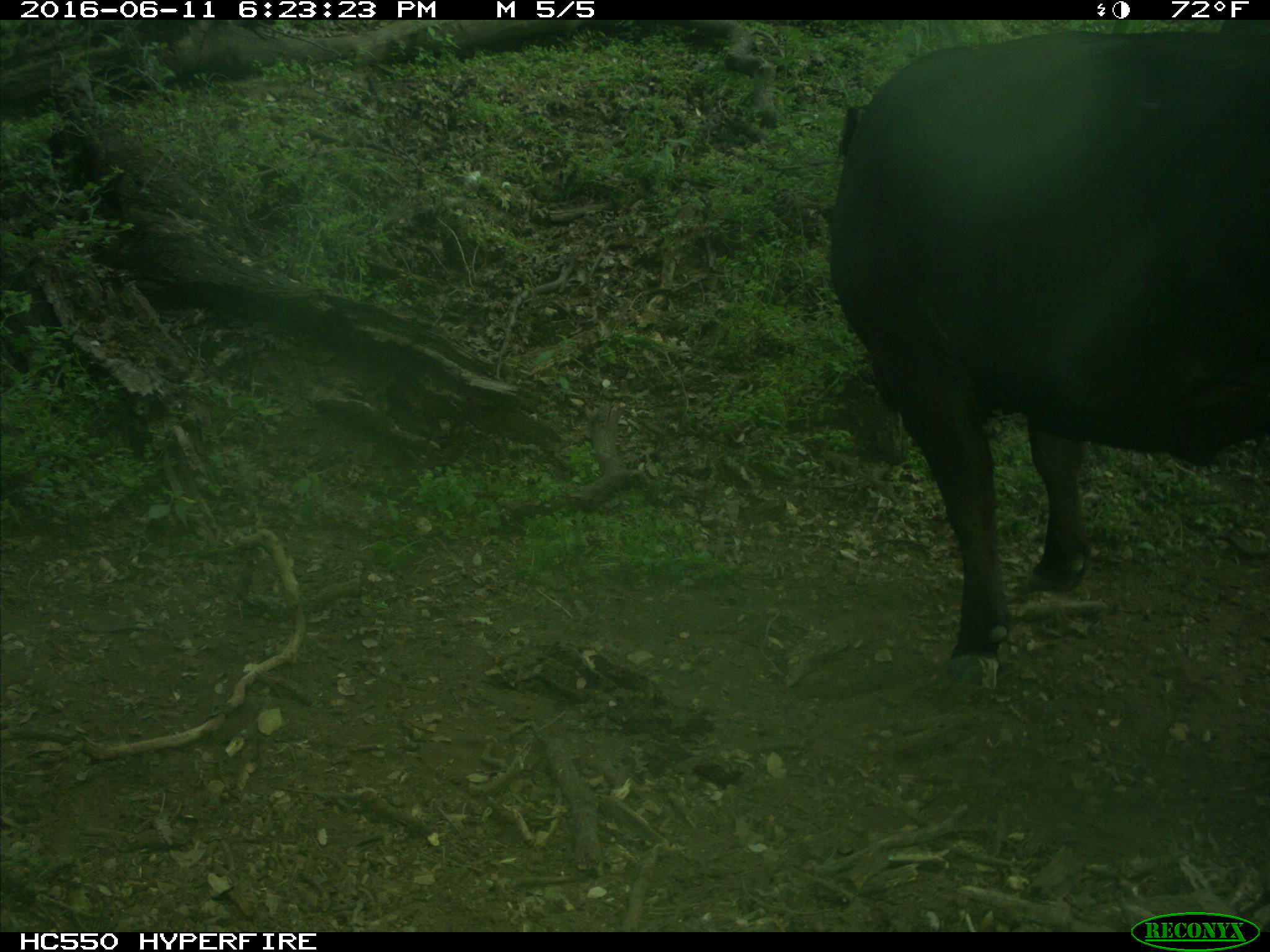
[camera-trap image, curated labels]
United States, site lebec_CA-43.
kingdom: Animalia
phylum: Chordata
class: Mammalia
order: Artiodactyla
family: Bovidae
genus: Bos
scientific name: Bos taurus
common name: domestic cow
Bos taurus (domestic cow).